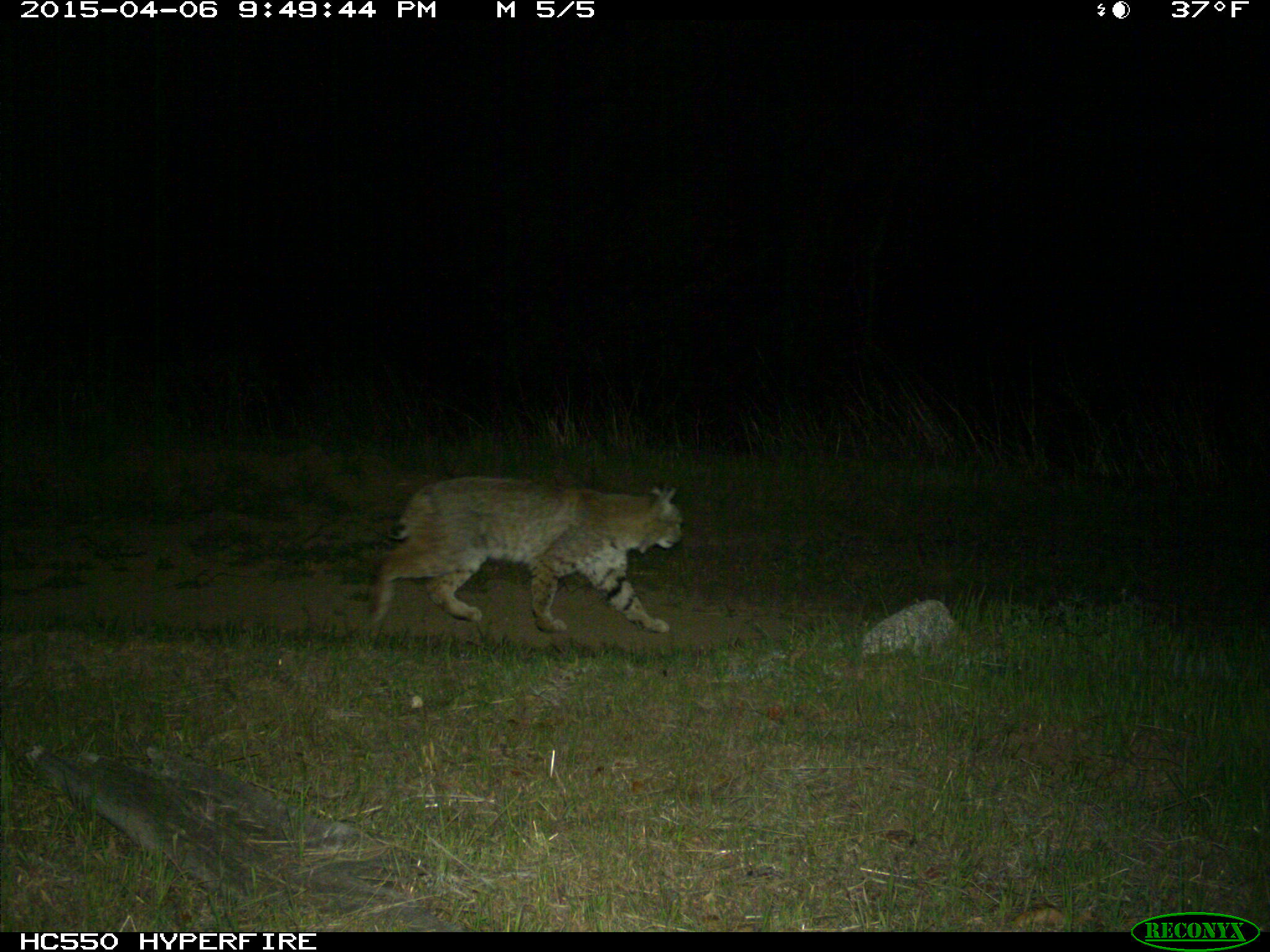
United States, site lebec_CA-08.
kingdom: Animalia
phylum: Chordata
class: Mammalia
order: Carnivora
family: Felidae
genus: Lynx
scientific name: Lynx rufus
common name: bobcat